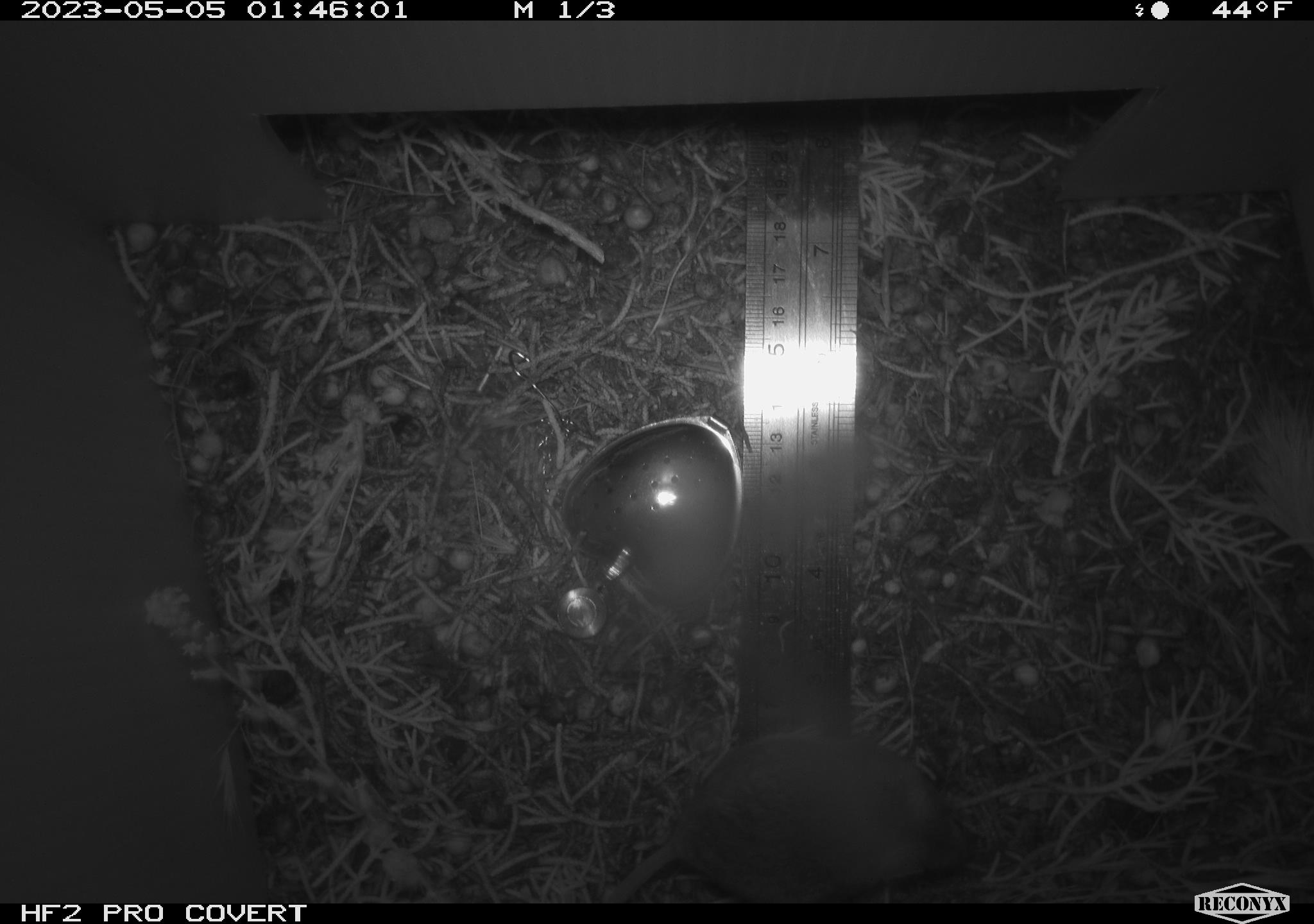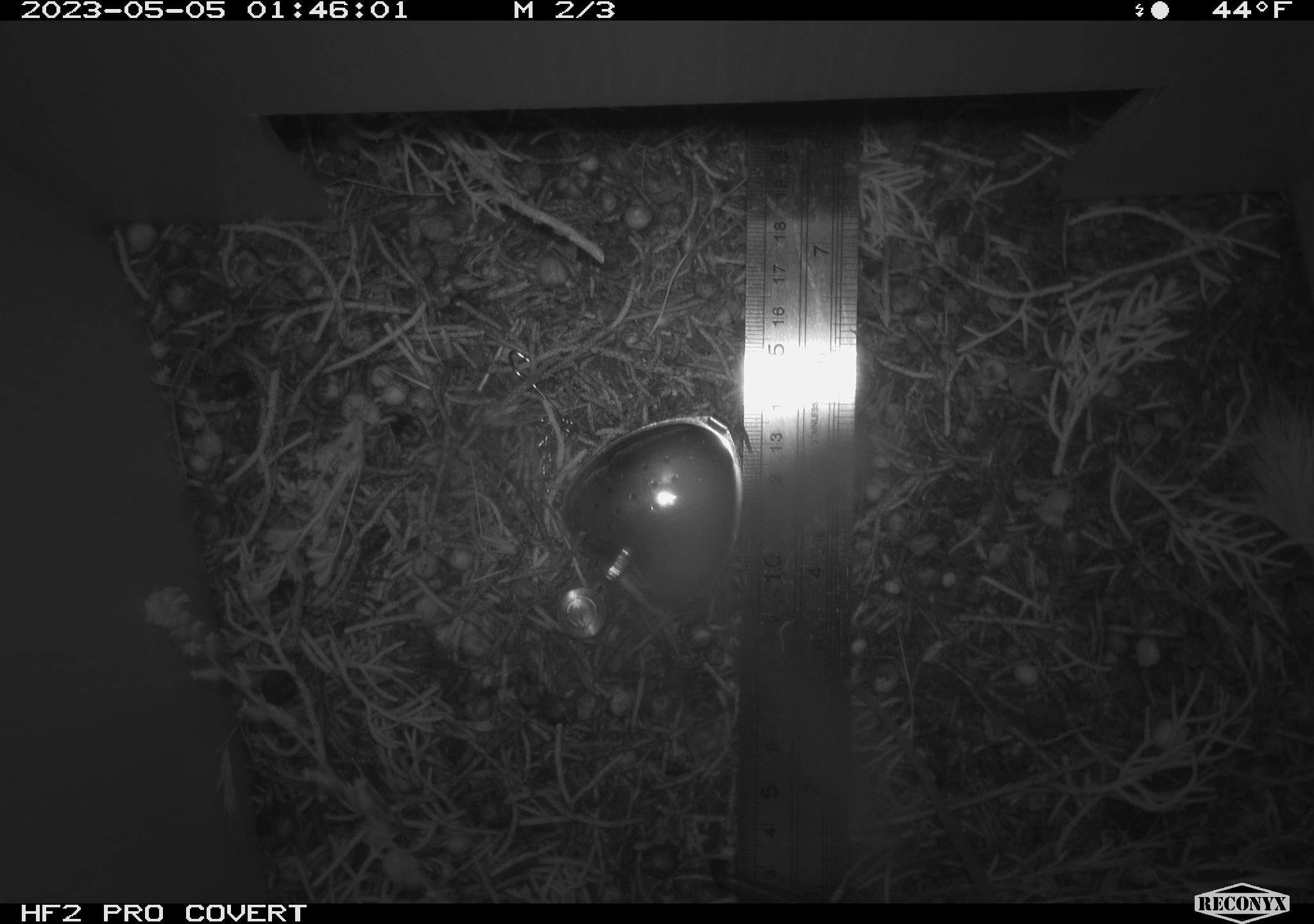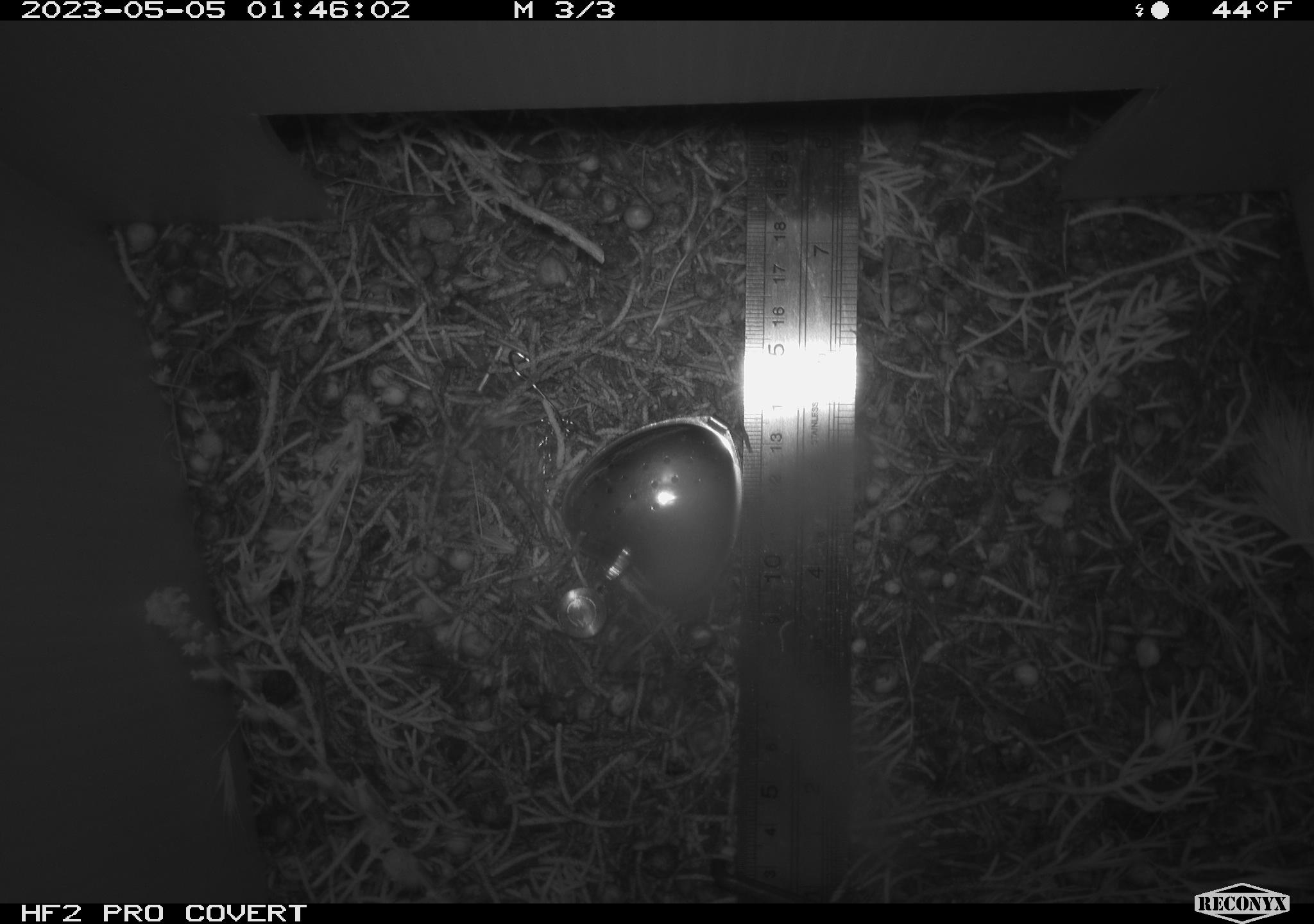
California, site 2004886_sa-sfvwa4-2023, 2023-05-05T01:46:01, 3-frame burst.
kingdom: Animalia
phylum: Chordata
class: Mammalia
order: Rodentia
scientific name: Rodentia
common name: mouse species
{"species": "mouse species (Rodentia)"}